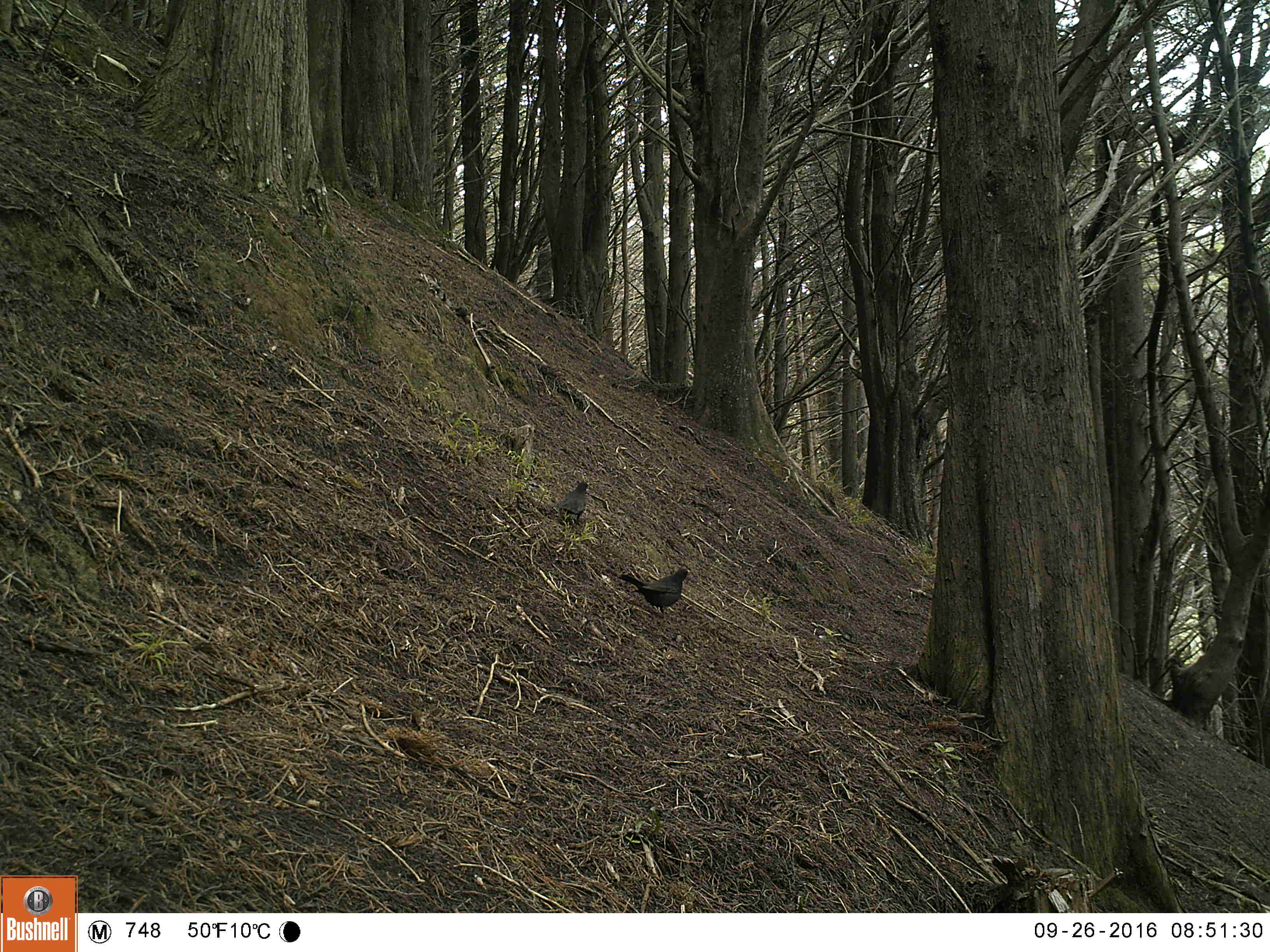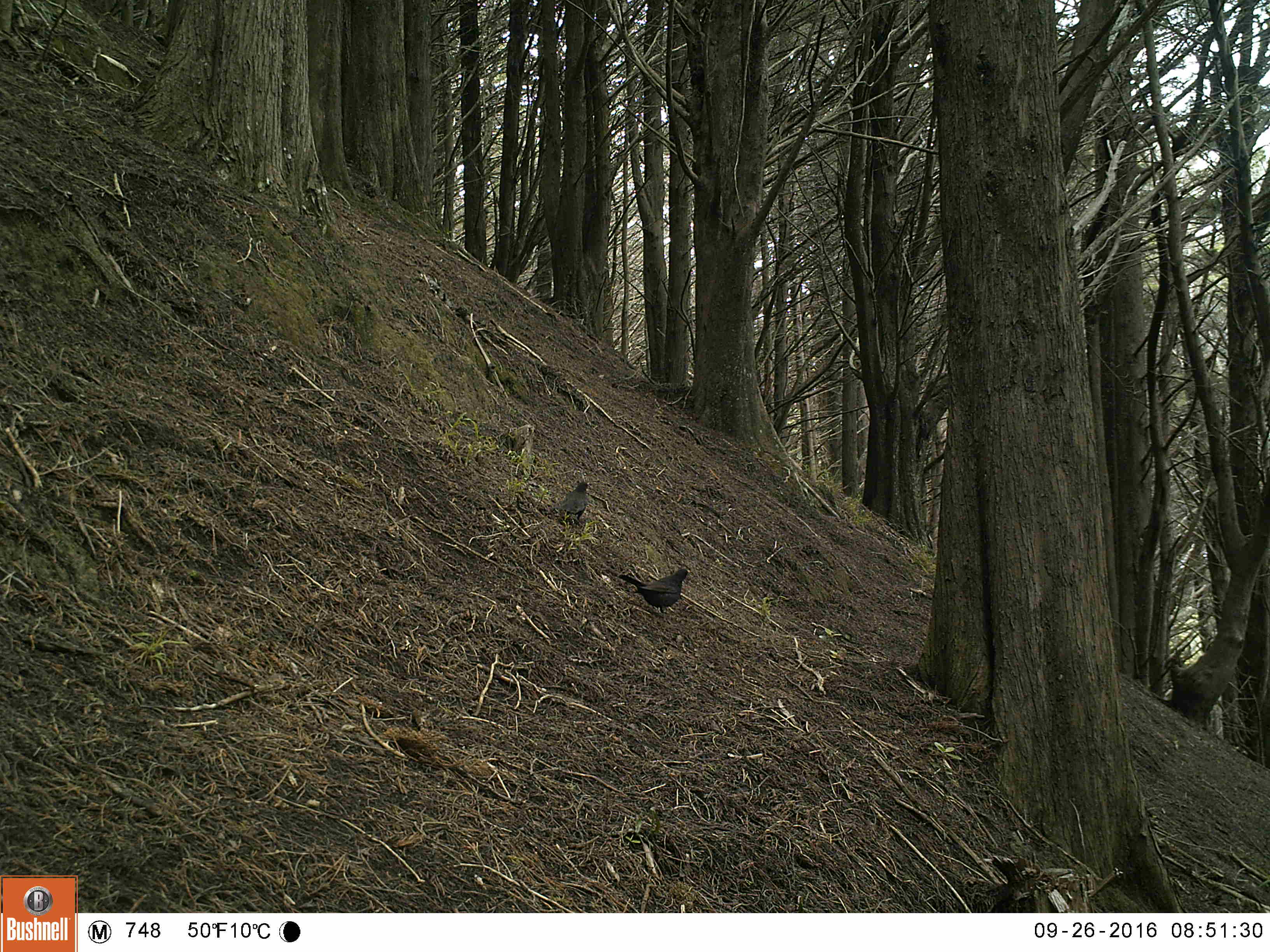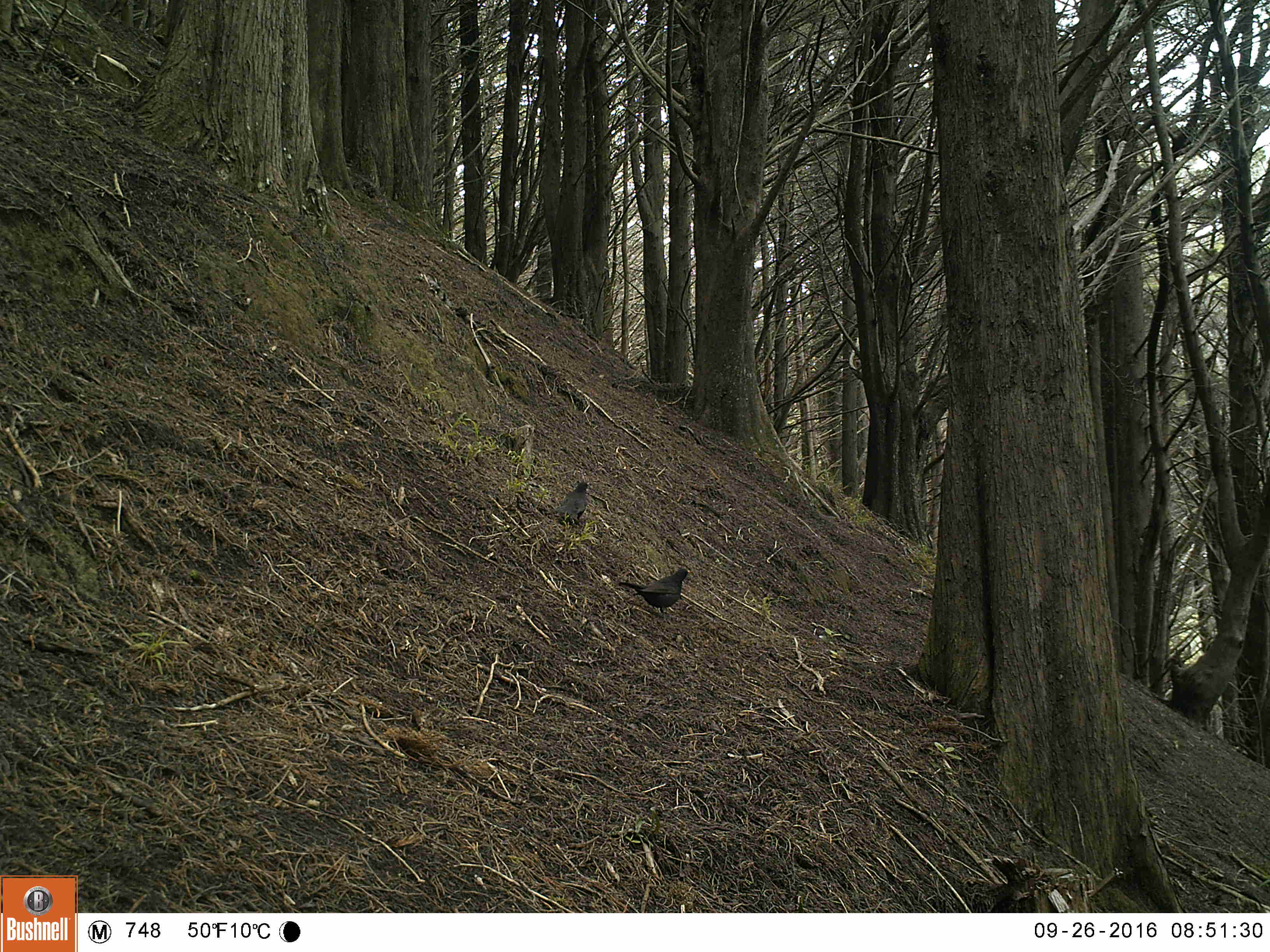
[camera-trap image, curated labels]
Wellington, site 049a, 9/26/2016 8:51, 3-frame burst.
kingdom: Animalia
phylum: Chordata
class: Aves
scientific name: Aves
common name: bird